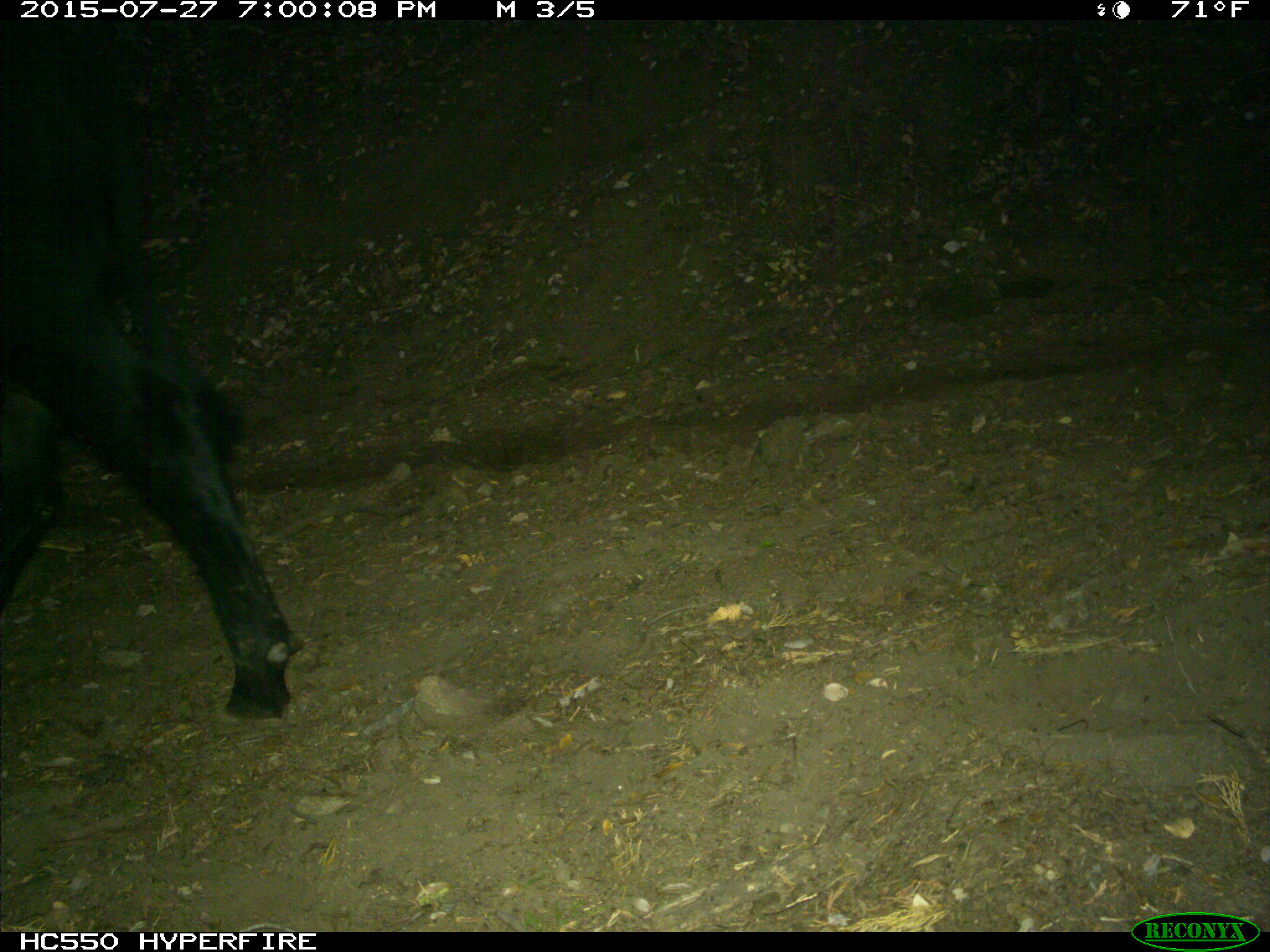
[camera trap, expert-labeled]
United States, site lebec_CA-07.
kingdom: Animalia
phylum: Chordata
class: Mammalia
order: Artiodactyla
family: Bovidae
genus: Bos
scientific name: Bos taurus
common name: domestic cow